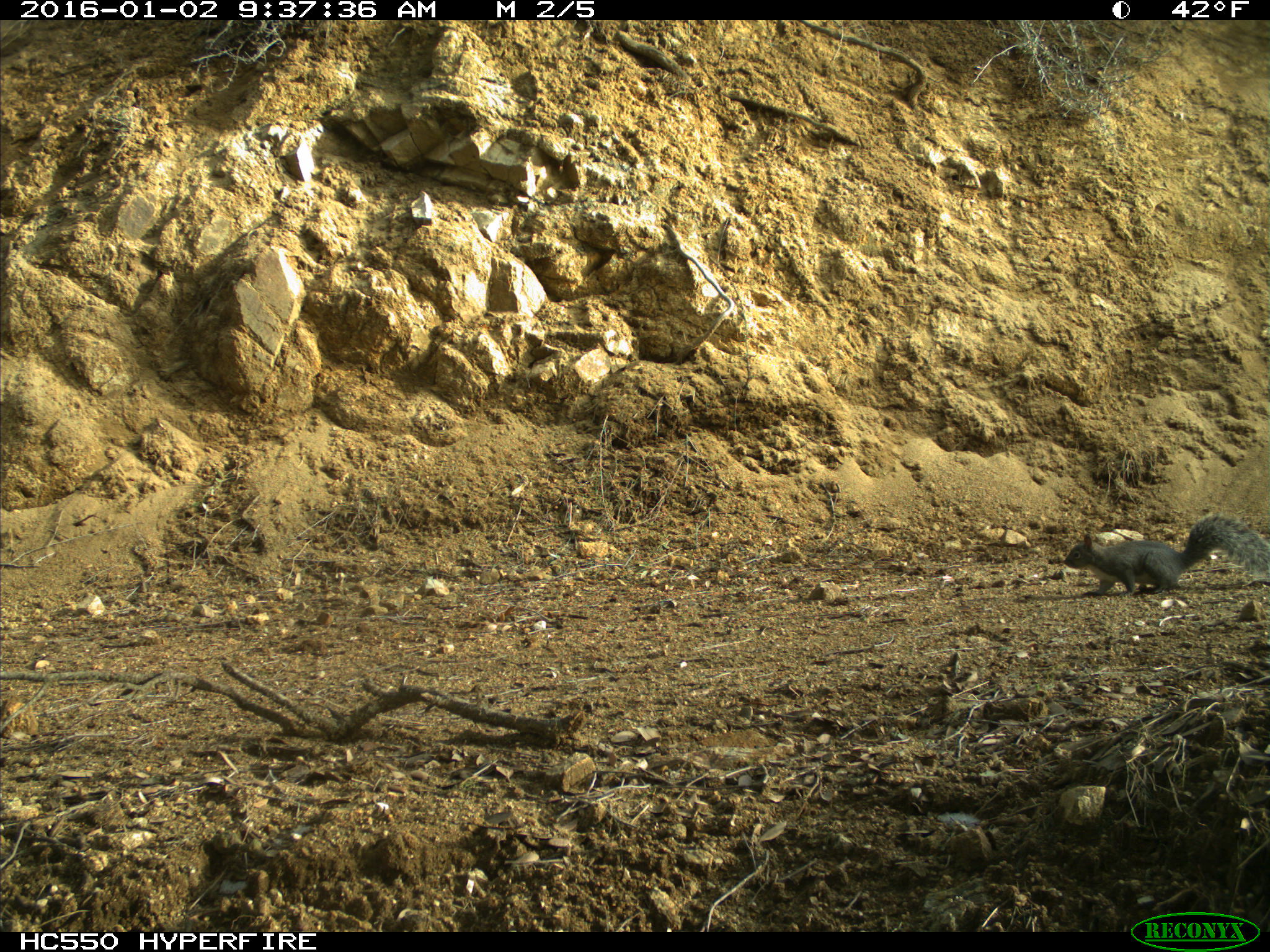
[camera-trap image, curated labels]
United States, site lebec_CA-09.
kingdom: Animalia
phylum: Chordata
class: Mammalia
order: Rodentia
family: Sciuridae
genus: Sciurus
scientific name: Sciurus carolinensis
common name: eastern gray squirrel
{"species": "Sciurus carolinensis (eastern gray squirrel)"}